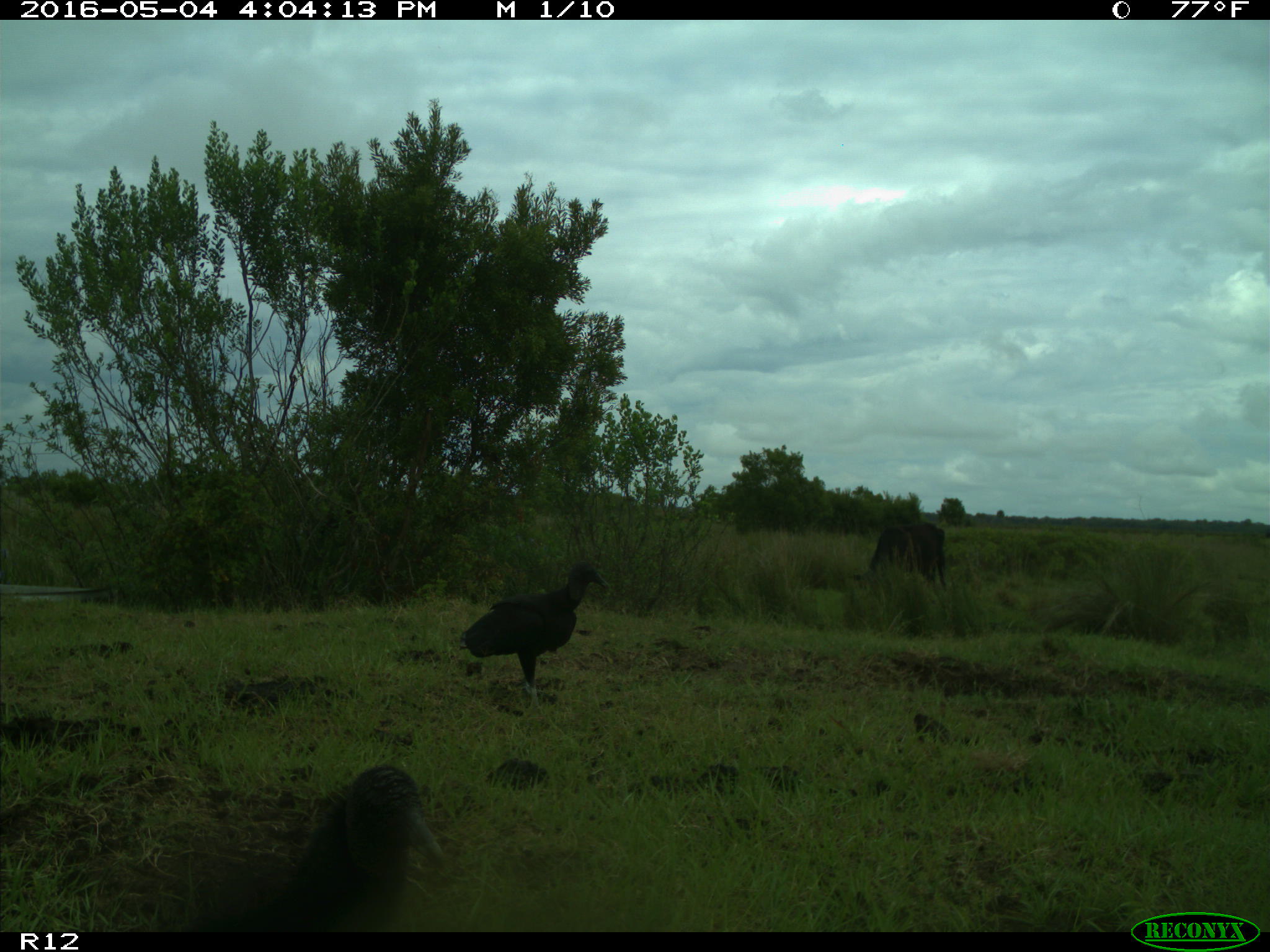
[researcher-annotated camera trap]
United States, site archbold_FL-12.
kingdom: Animalia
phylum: Chordata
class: Mammalia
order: Artiodactyla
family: Bovidae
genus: Bos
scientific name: Bos taurus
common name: domestic cow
Bos taurus (domestic cow).